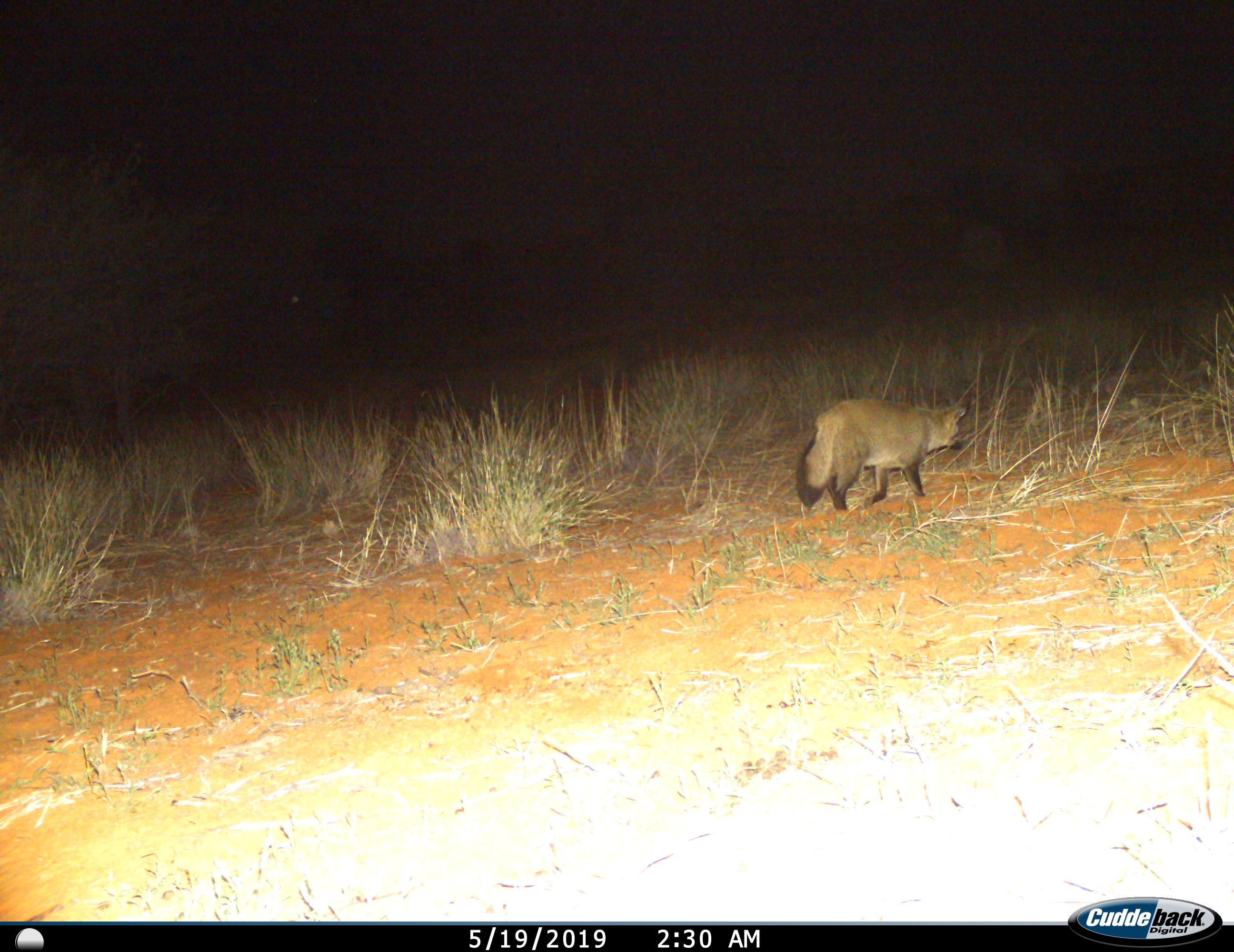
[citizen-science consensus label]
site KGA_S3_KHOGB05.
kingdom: Animalia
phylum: Chordata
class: Mammalia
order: Carnivora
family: Canidae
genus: Otocyon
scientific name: Otocyon megalotis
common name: bat-eared fox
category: foxbateared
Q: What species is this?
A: Foxbateared (bat-eared fox) (Otocyon megalotis).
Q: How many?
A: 1.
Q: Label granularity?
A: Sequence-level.